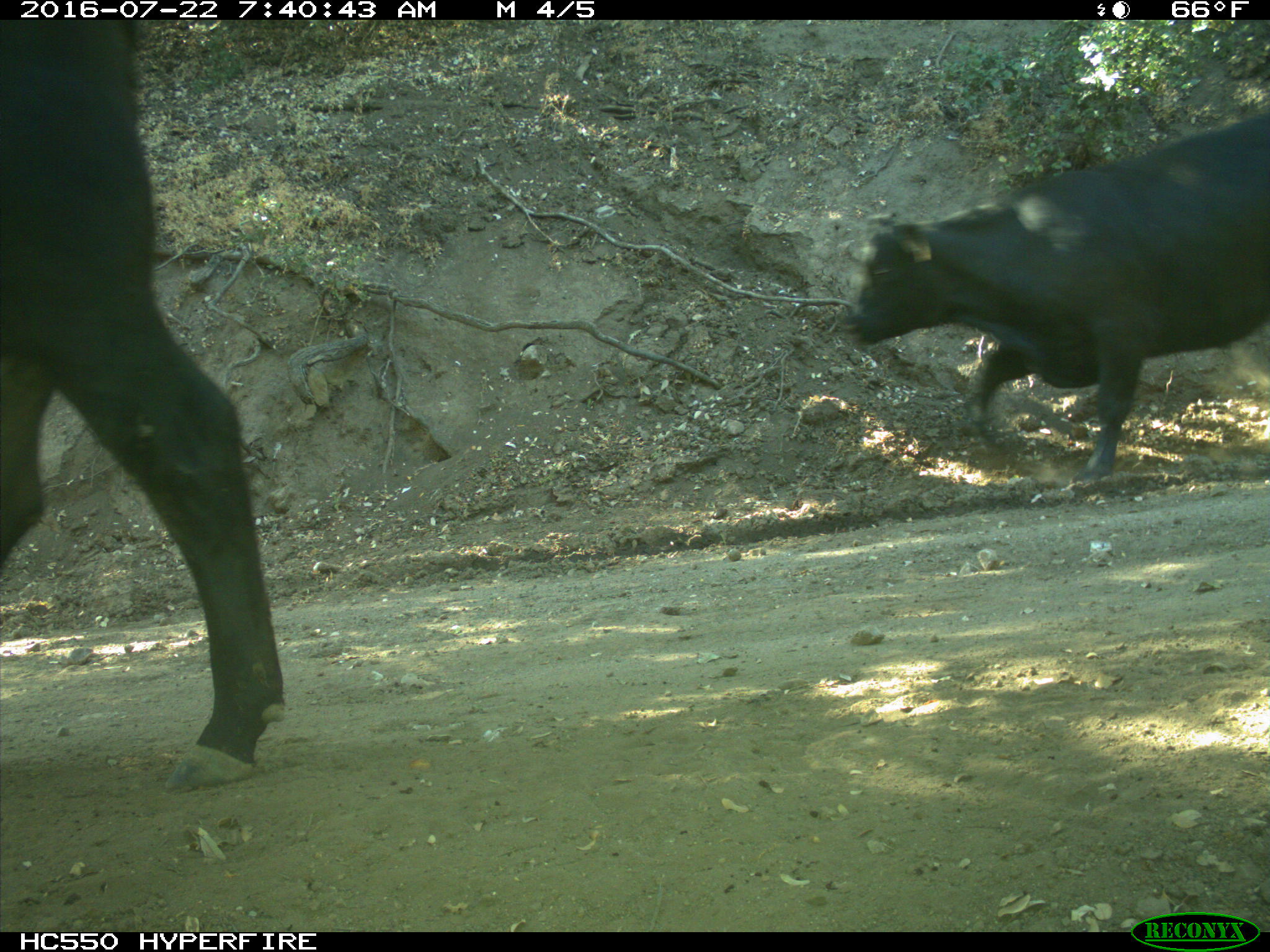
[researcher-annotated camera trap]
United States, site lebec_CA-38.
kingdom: Animalia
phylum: Chordata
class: Mammalia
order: Artiodactyla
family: Bovidae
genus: Bos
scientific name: Bos taurus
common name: domestic cow